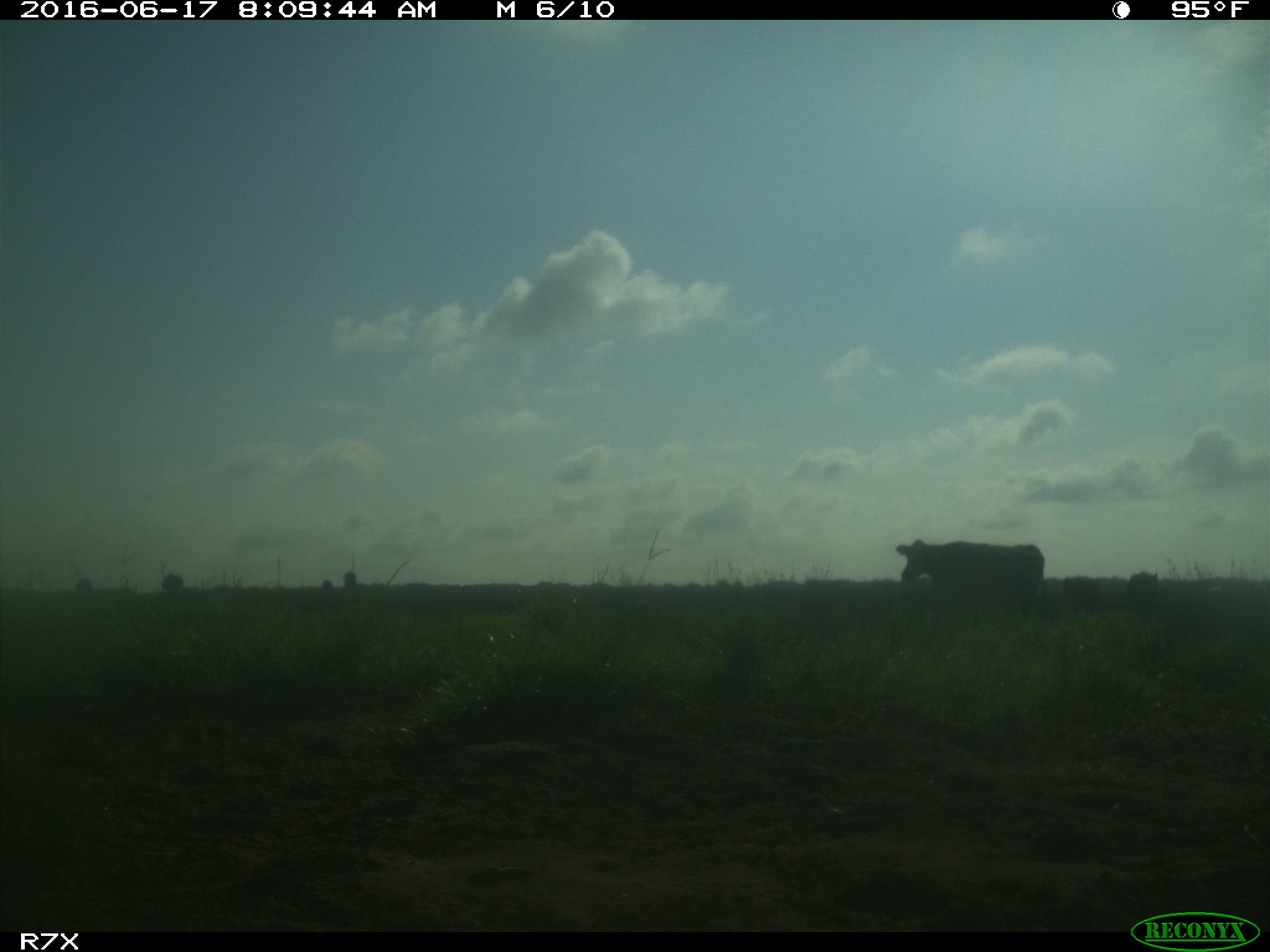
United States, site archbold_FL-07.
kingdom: Animalia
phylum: Chordata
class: Mammalia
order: Artiodactyla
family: Bovidae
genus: Bos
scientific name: Bos taurus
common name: domestic cow